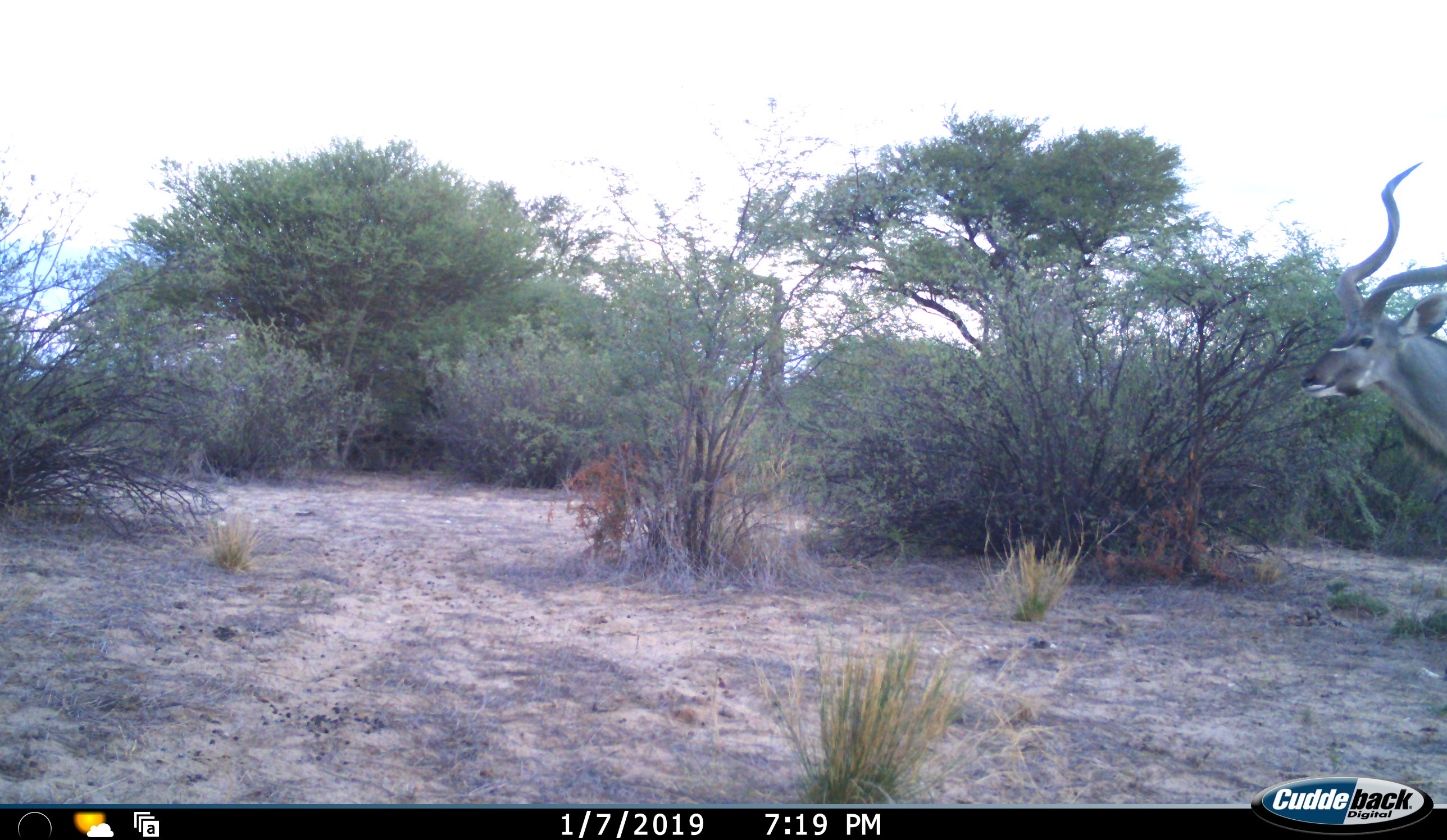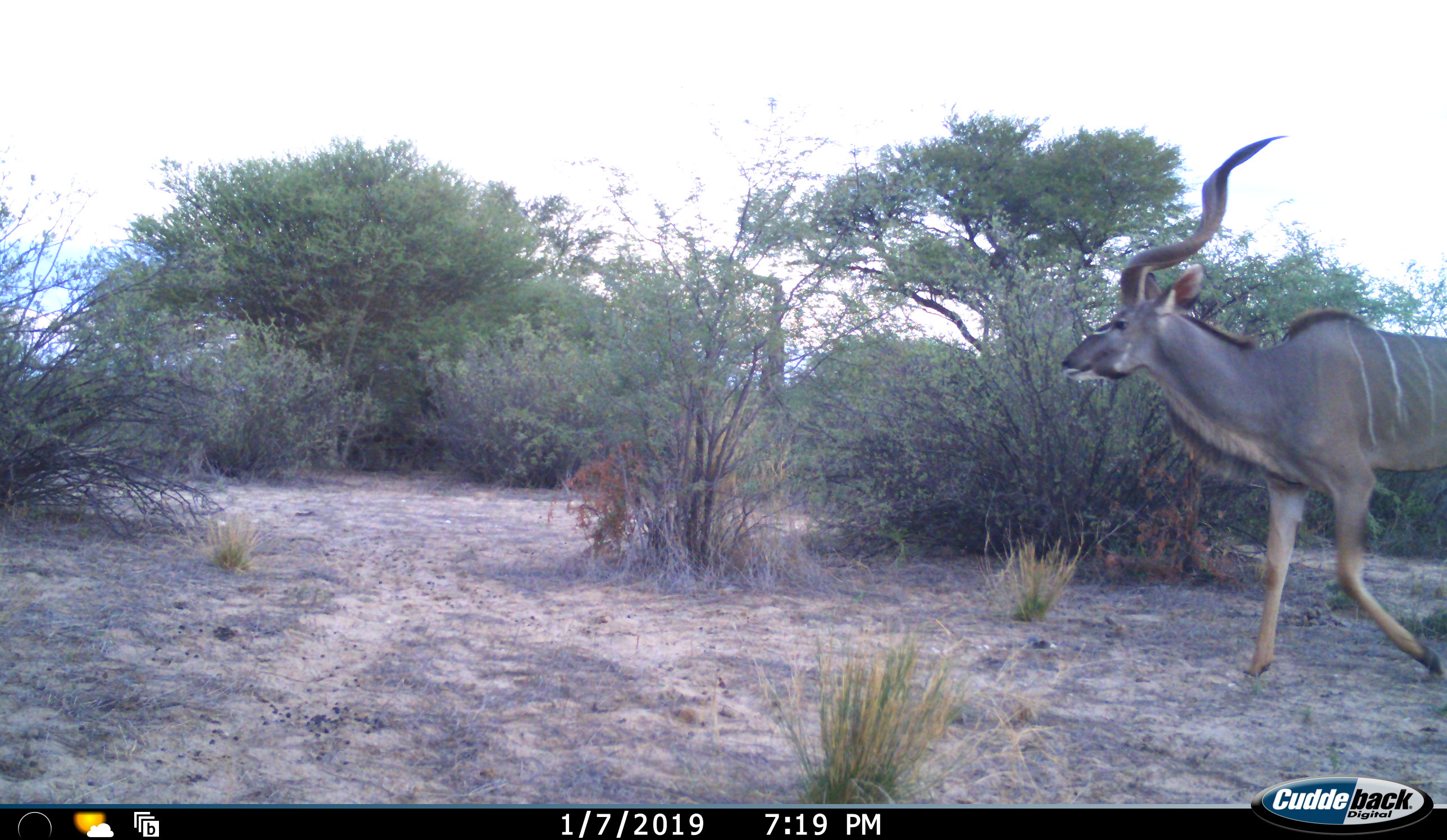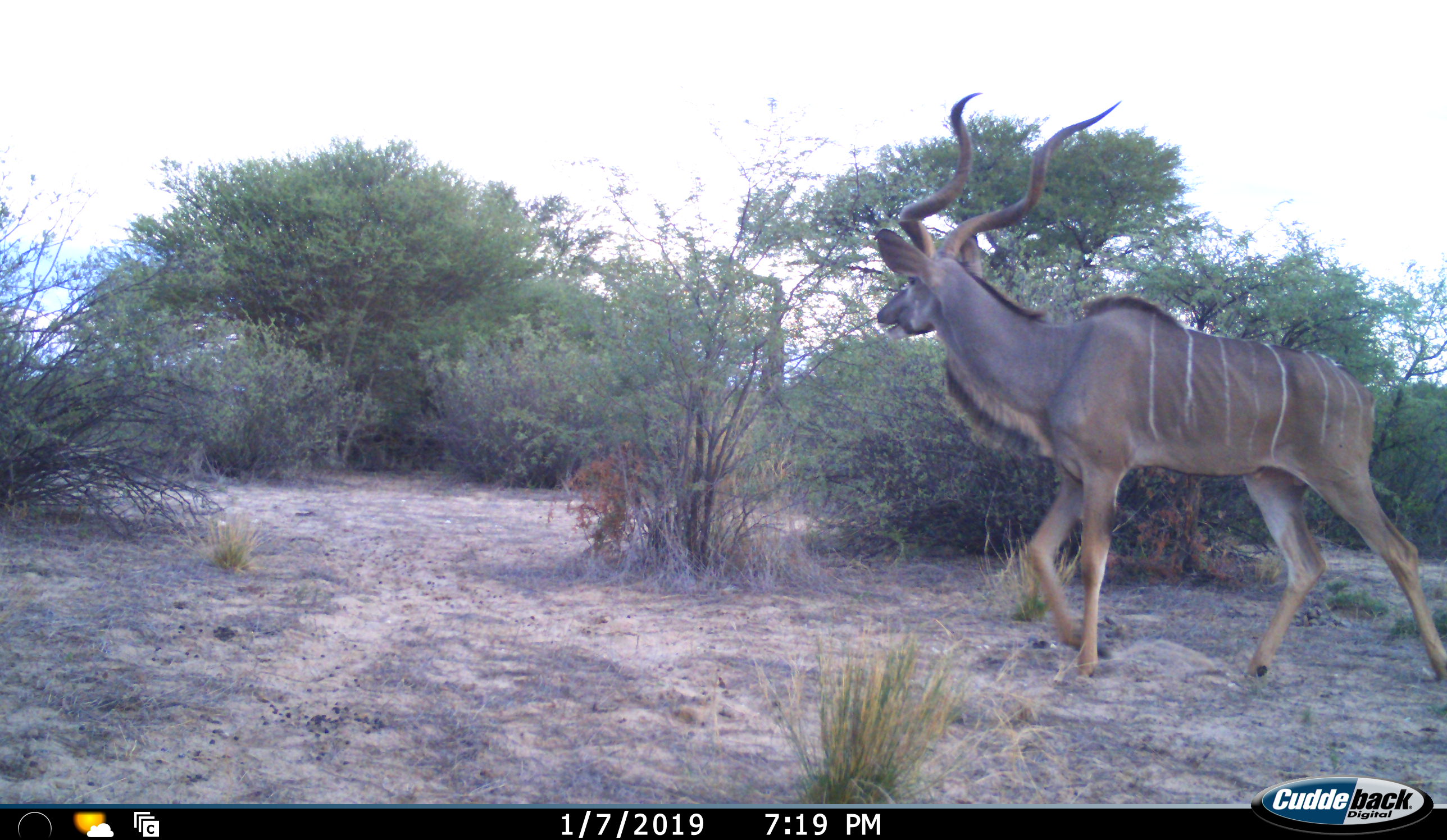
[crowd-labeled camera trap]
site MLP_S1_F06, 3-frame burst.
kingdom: Animalia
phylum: Chordata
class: Mammalia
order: Artiodactyla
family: Bovidae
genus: Tragelaphus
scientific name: Tragelaphus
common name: kudu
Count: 1.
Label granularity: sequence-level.